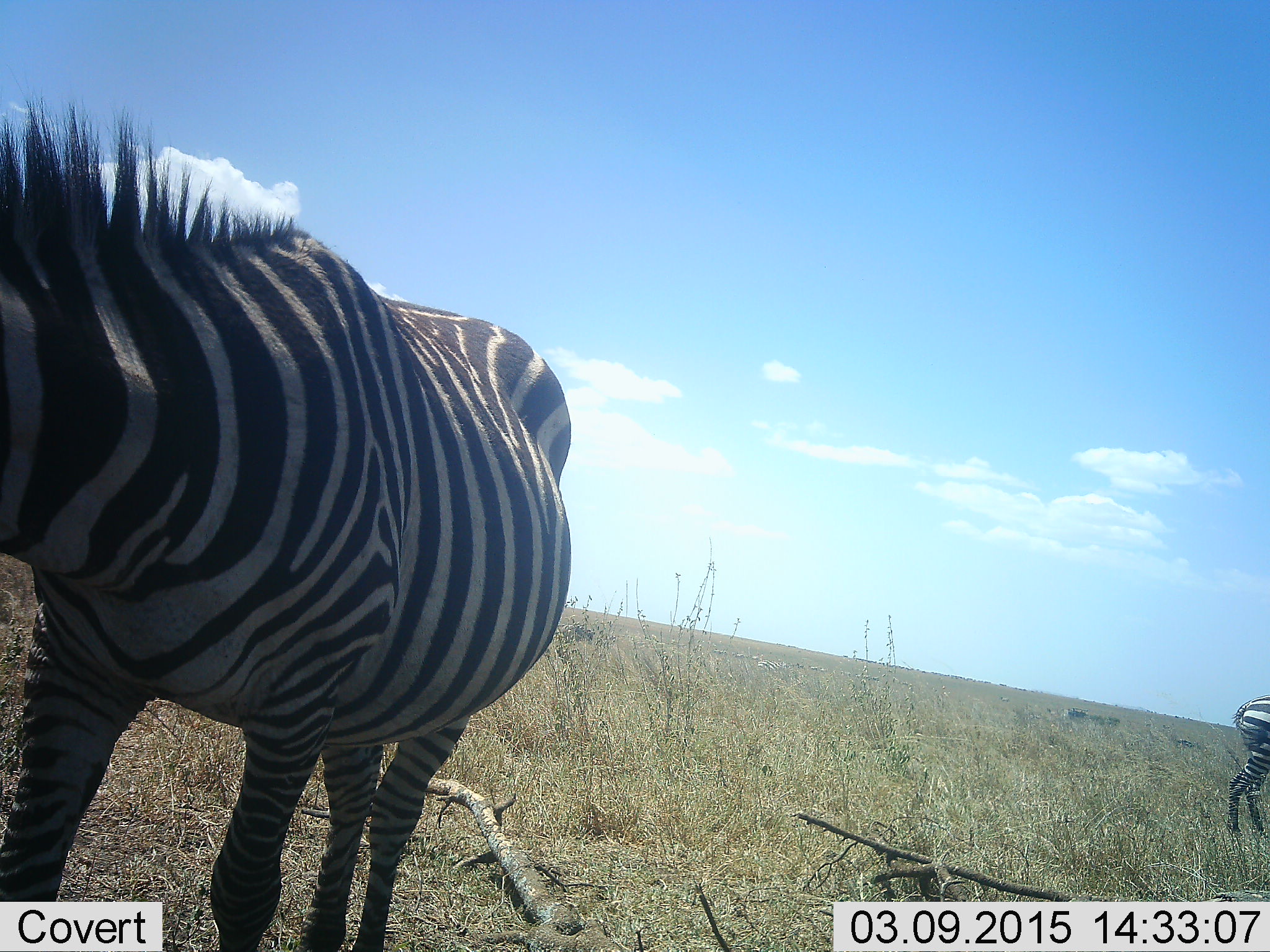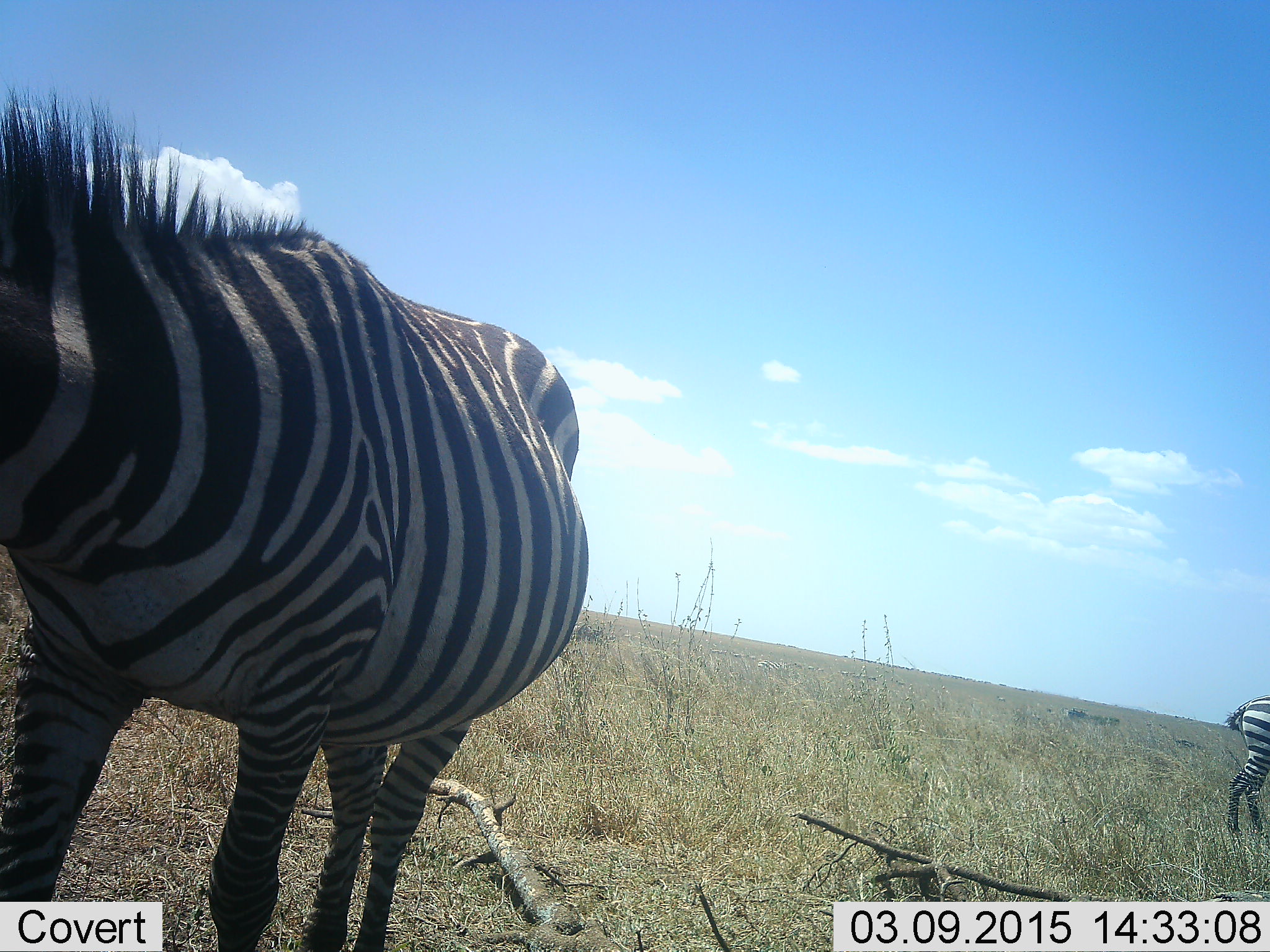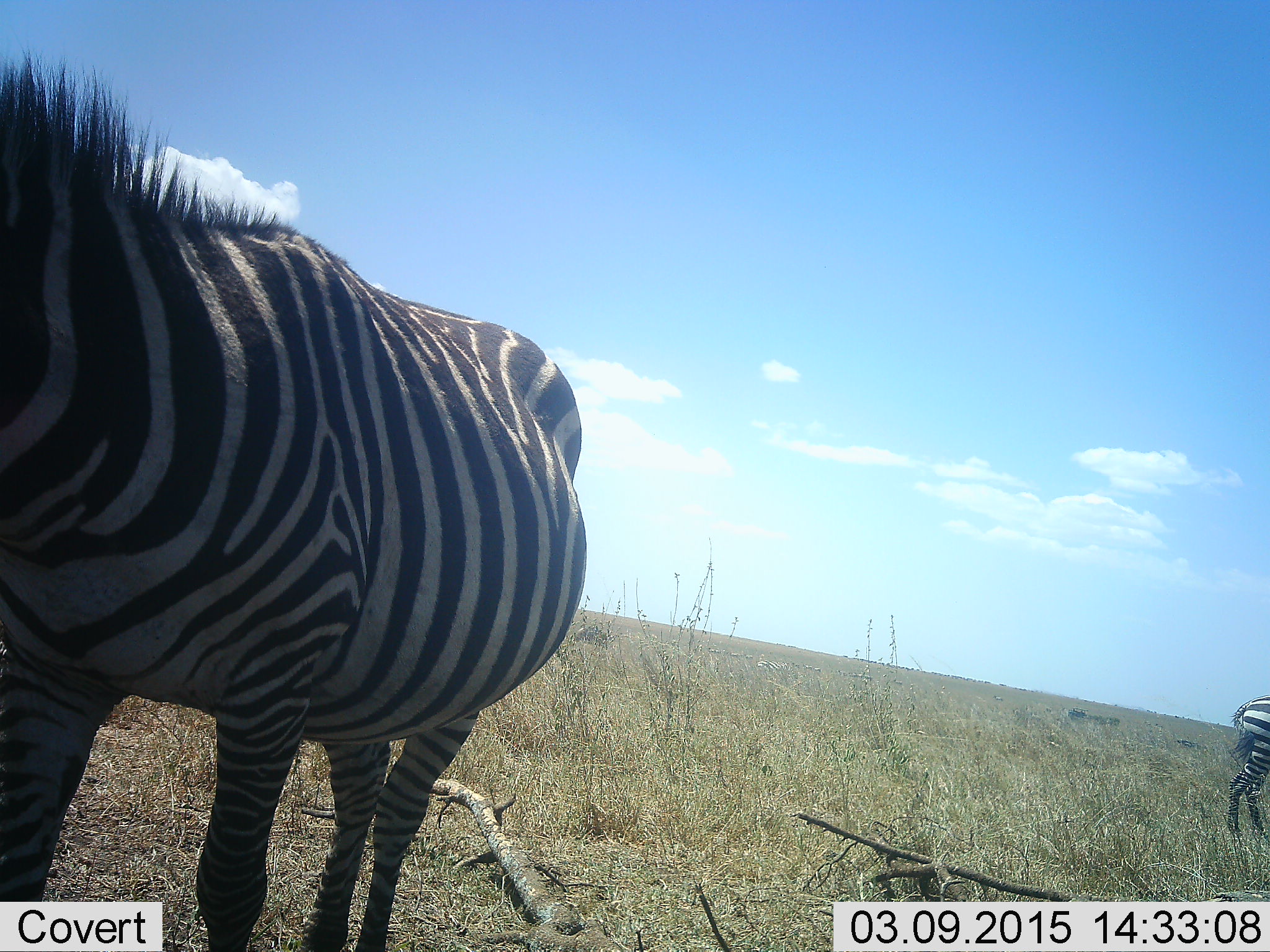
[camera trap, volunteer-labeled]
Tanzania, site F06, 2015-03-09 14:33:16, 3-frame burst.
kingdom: Animalia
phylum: Chordata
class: Mammalia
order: Perissodactyla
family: Equidae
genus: Equus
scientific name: Equus quagga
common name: plains zebra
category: zebra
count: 2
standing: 100%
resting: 0%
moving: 20%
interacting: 0%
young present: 0%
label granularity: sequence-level